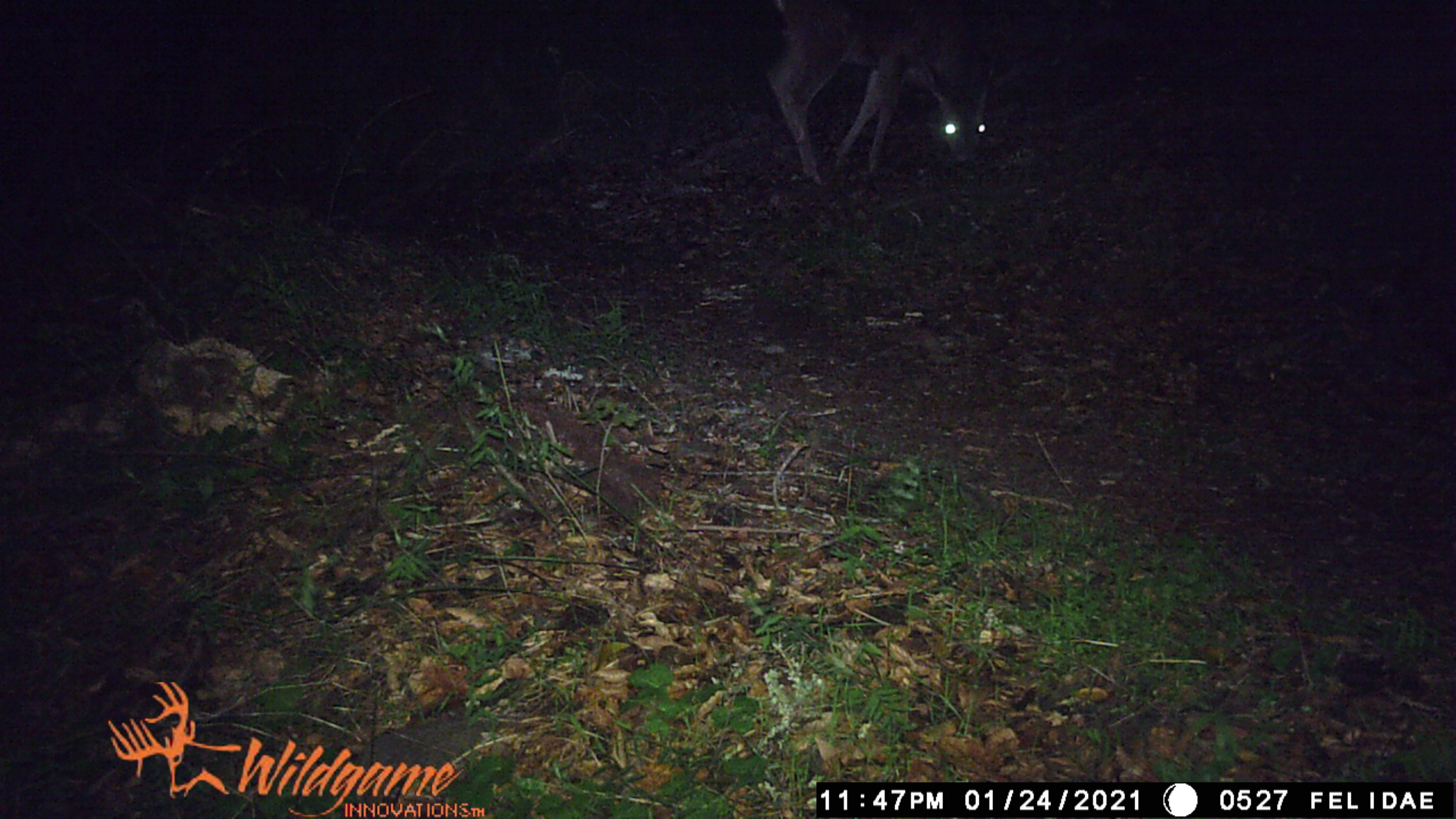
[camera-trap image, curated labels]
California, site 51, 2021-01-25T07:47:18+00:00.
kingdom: Animalia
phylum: Chordata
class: Mammalia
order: Artiodactyla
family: Cervidae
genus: Odocoileus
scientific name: Odocoileus hemionus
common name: mule deer